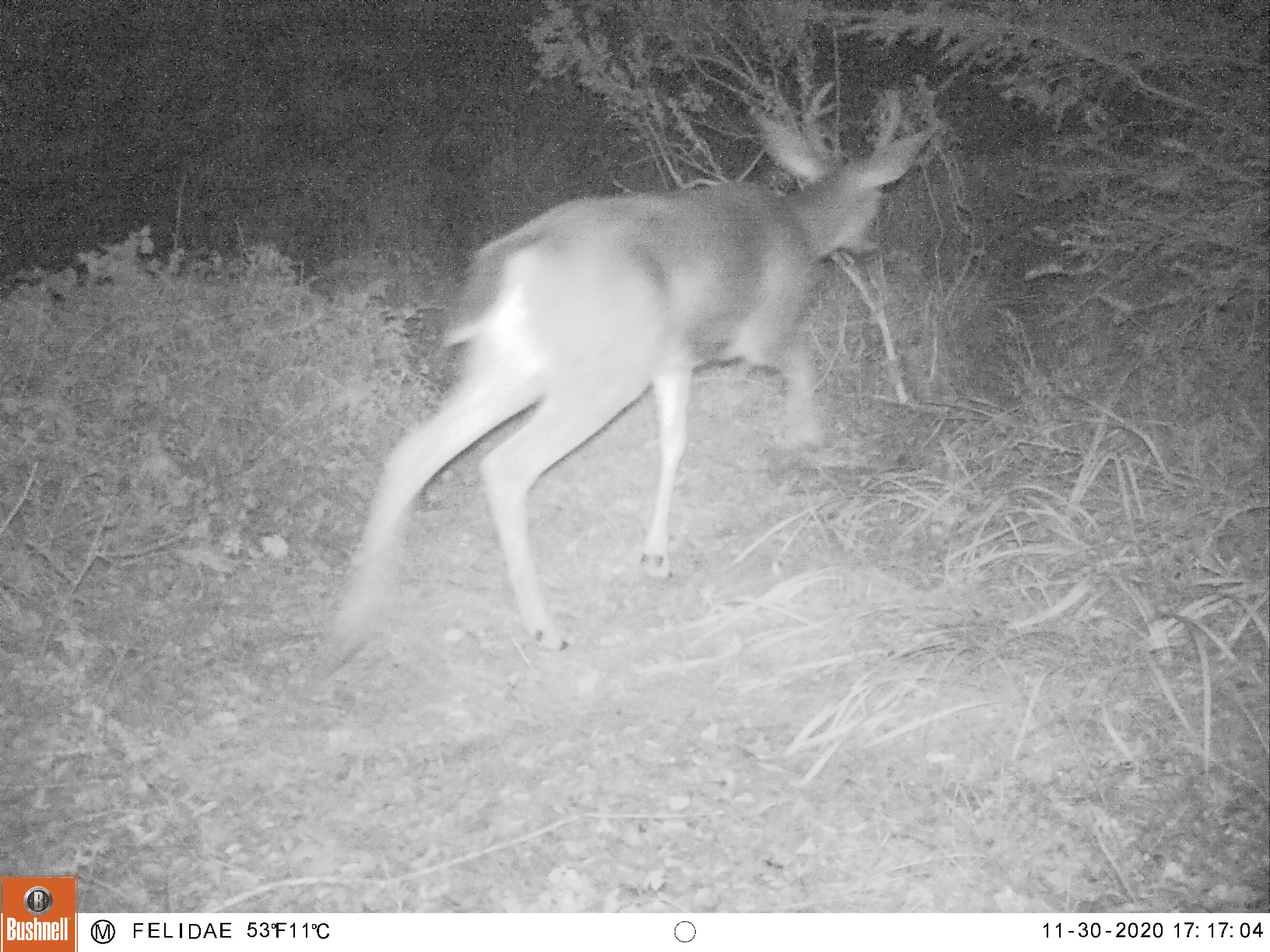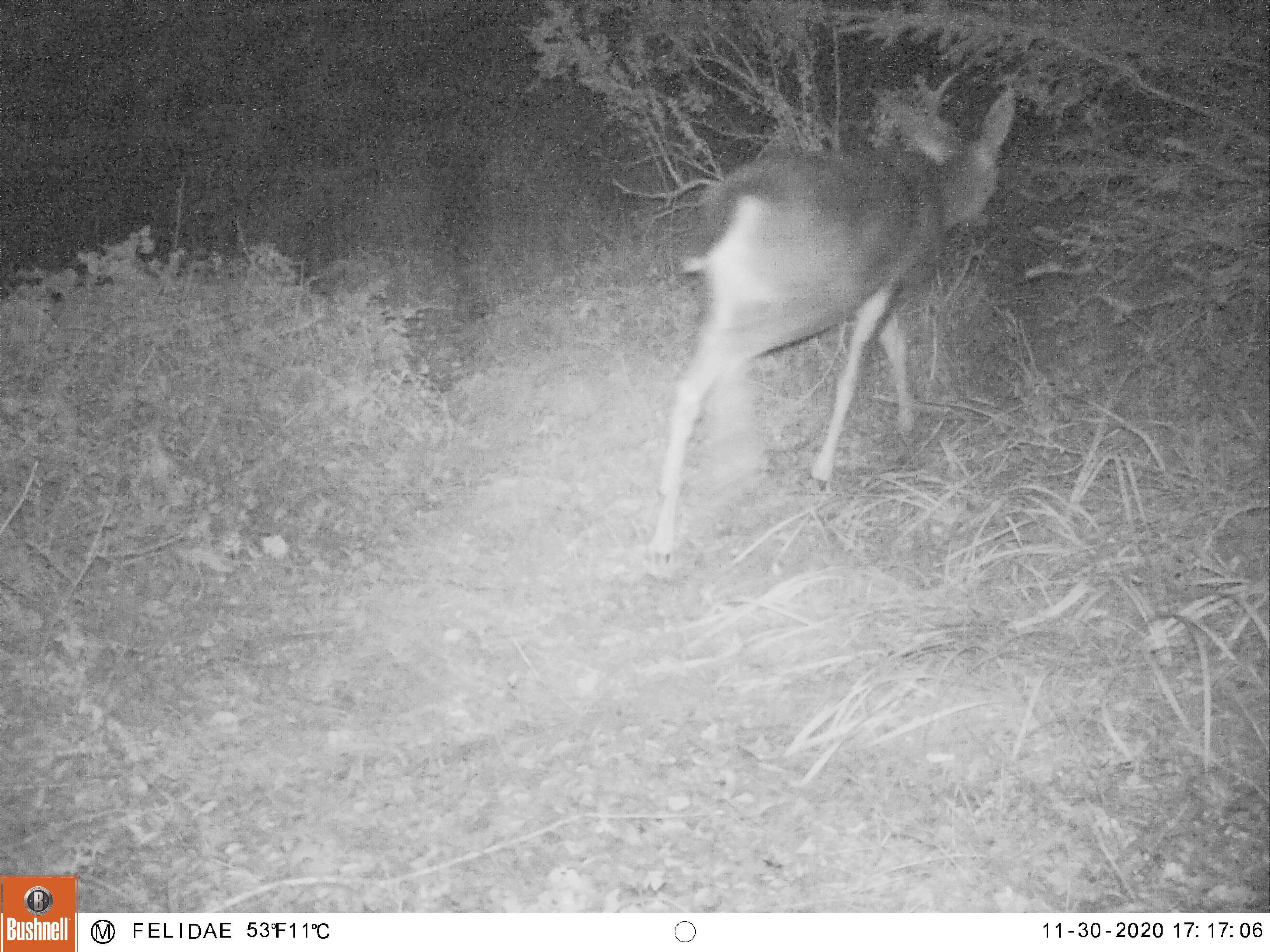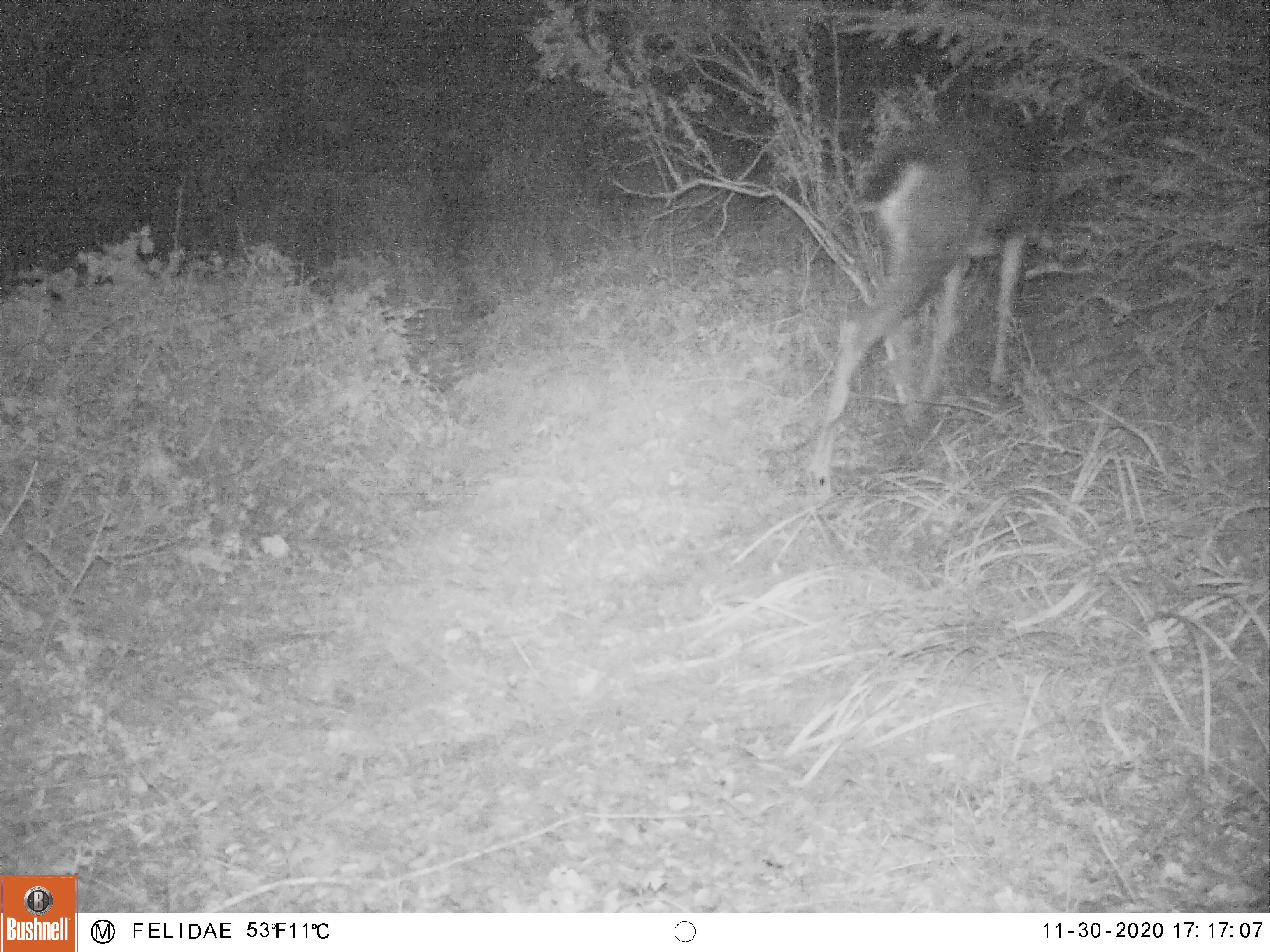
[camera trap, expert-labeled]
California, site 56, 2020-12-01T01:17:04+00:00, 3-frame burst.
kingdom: Animalia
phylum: Chordata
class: Mammalia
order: Artiodactyla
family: Cervidae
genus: Odocoileus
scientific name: Odocoileus hemionus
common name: mule deer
Mule deer (Odocoileus hemionus).